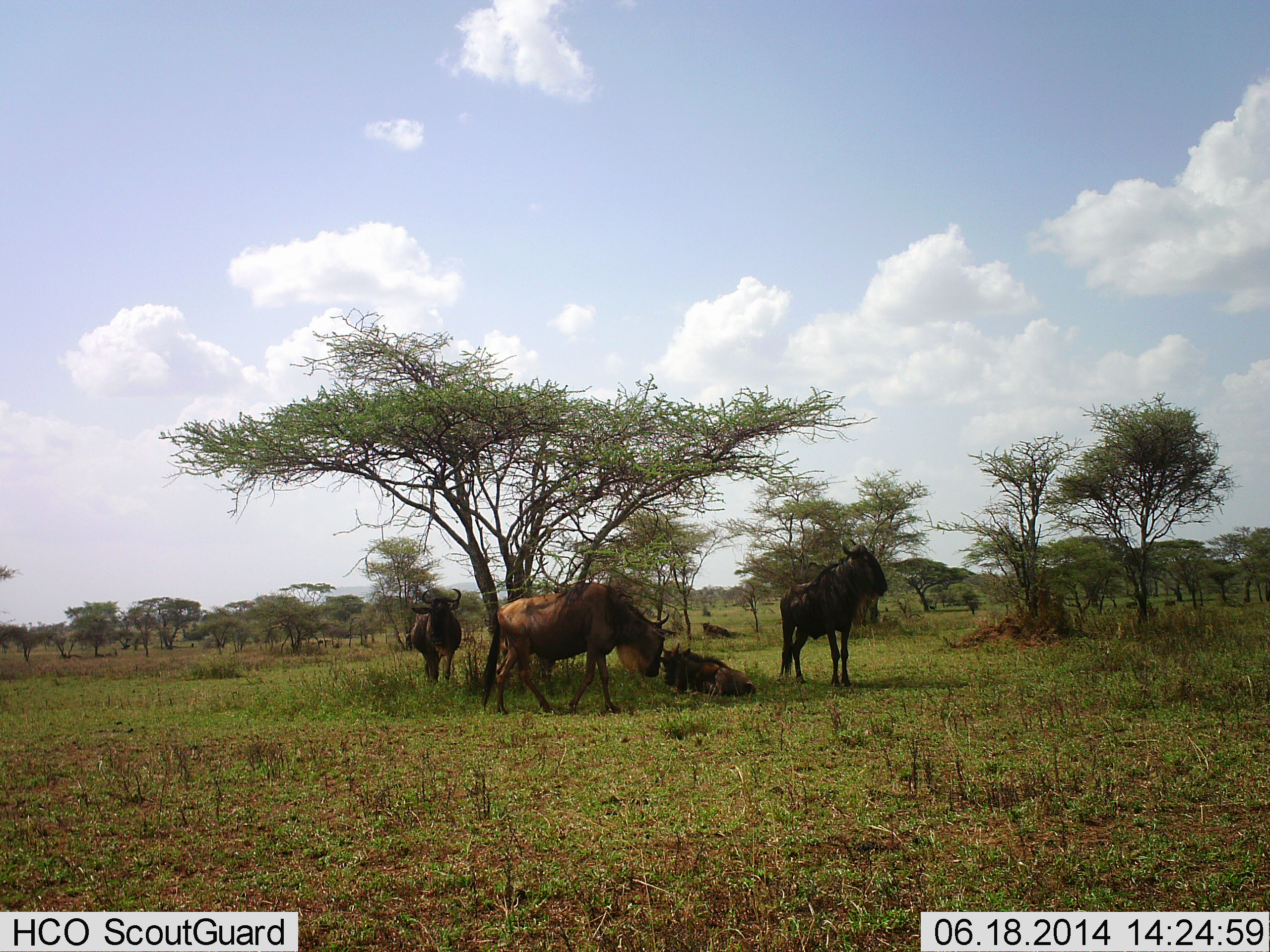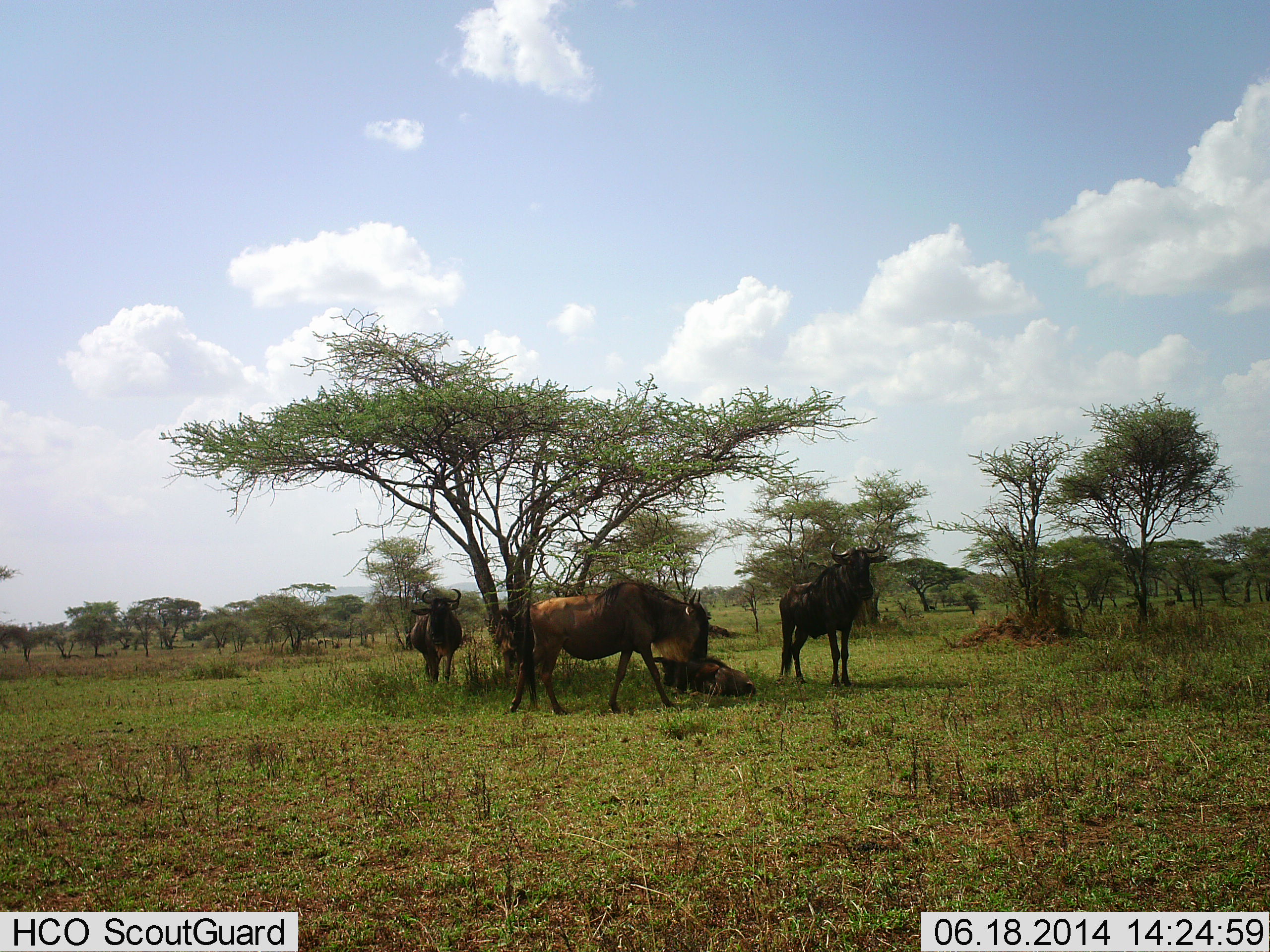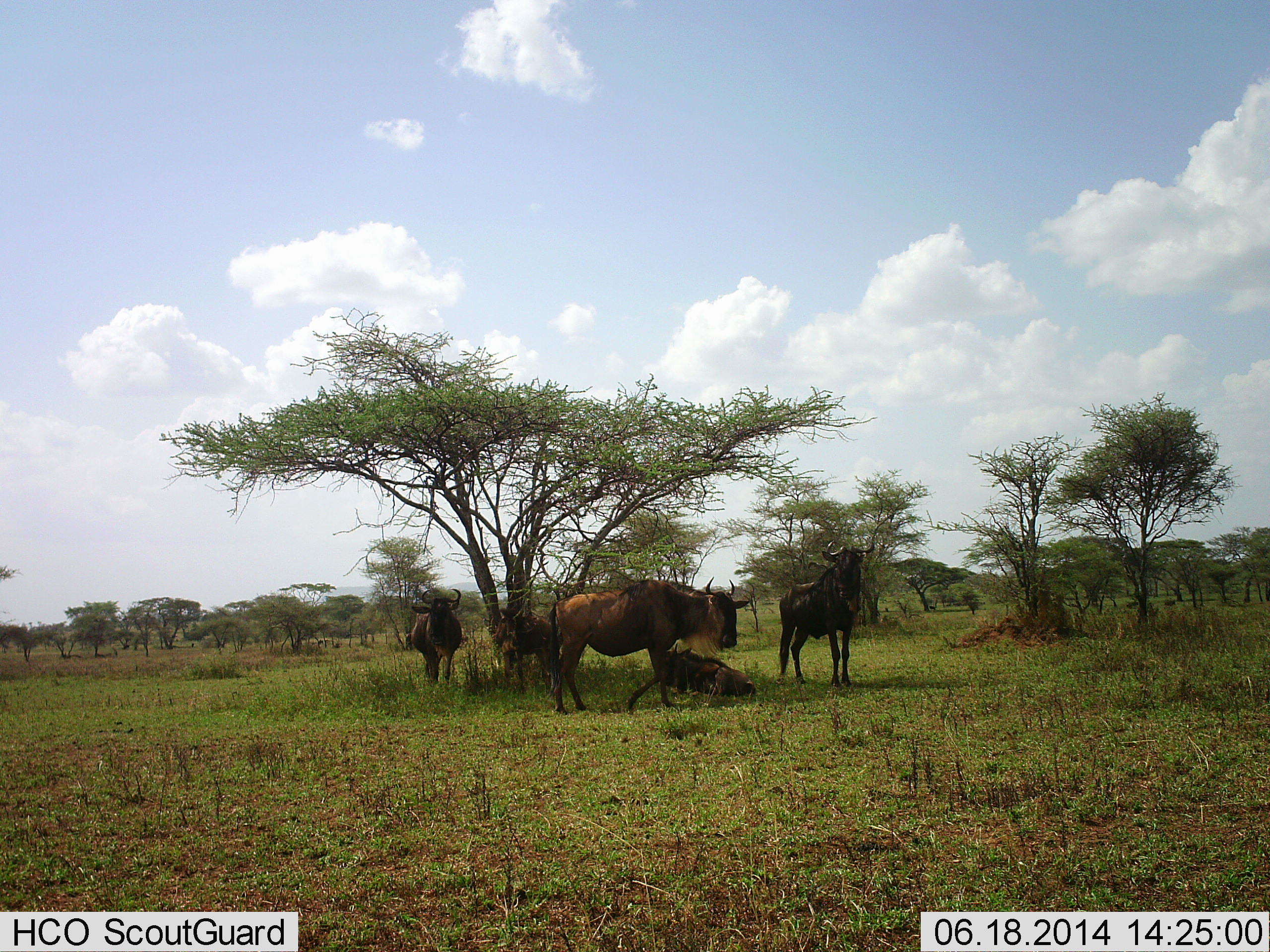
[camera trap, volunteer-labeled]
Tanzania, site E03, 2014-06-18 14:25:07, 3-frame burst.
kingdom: Animalia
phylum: Chordata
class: Mammalia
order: Artiodactyla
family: Bovidae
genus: Connochaetes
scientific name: Connochaetes taurinus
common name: blue wildebeest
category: wildebeest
Wildebeest (blue wildebeest) (Connochaetes taurinus), count 4. Behavior (volunteer vote fractions): standing 91%, resting 91%, moving 73%, interacting 9%. Young present (vote fraction): 9%. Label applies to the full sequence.